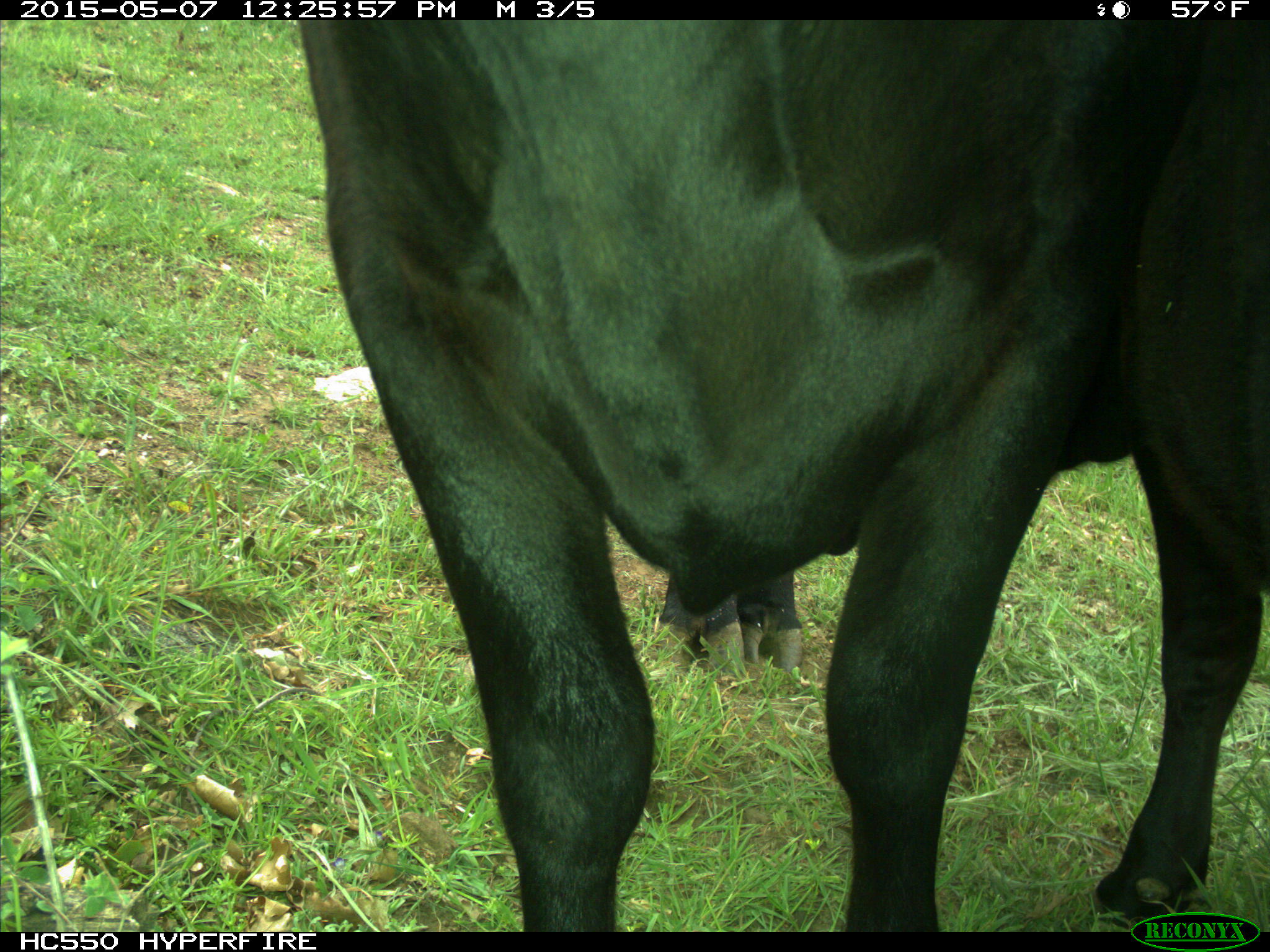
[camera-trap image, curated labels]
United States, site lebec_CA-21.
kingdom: Animalia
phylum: Chordata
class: Mammalia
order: Artiodactyla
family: Bovidae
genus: Bos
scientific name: Bos taurus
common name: domestic cow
Bos taurus (domestic cow).